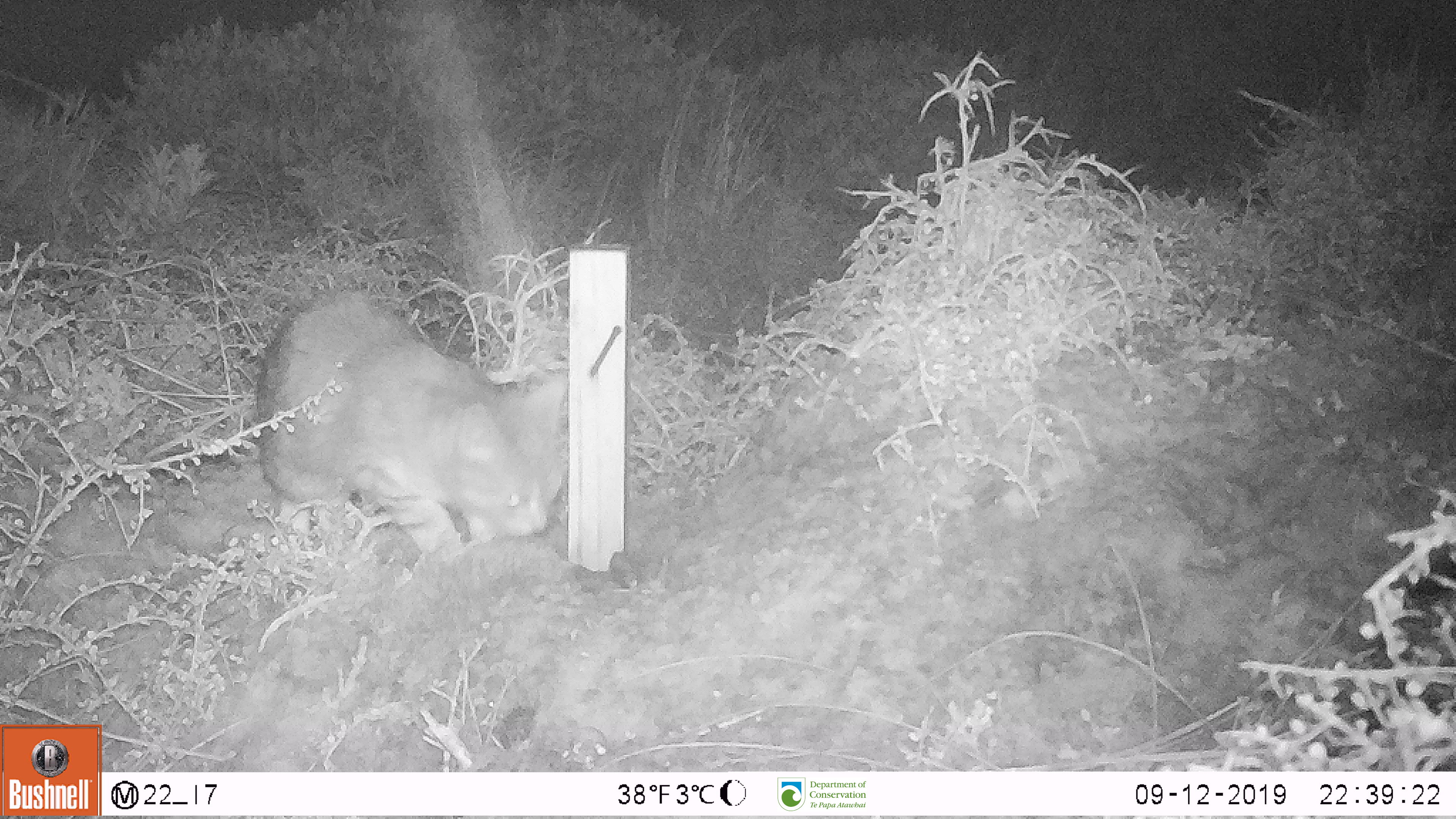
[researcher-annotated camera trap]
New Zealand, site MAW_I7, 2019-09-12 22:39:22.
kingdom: Animalia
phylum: Chordata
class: Mammalia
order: Carnivora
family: Felidae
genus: Felis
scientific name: Felis catus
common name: domestic cat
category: cat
Cat (domestic cat) (Felis catus).